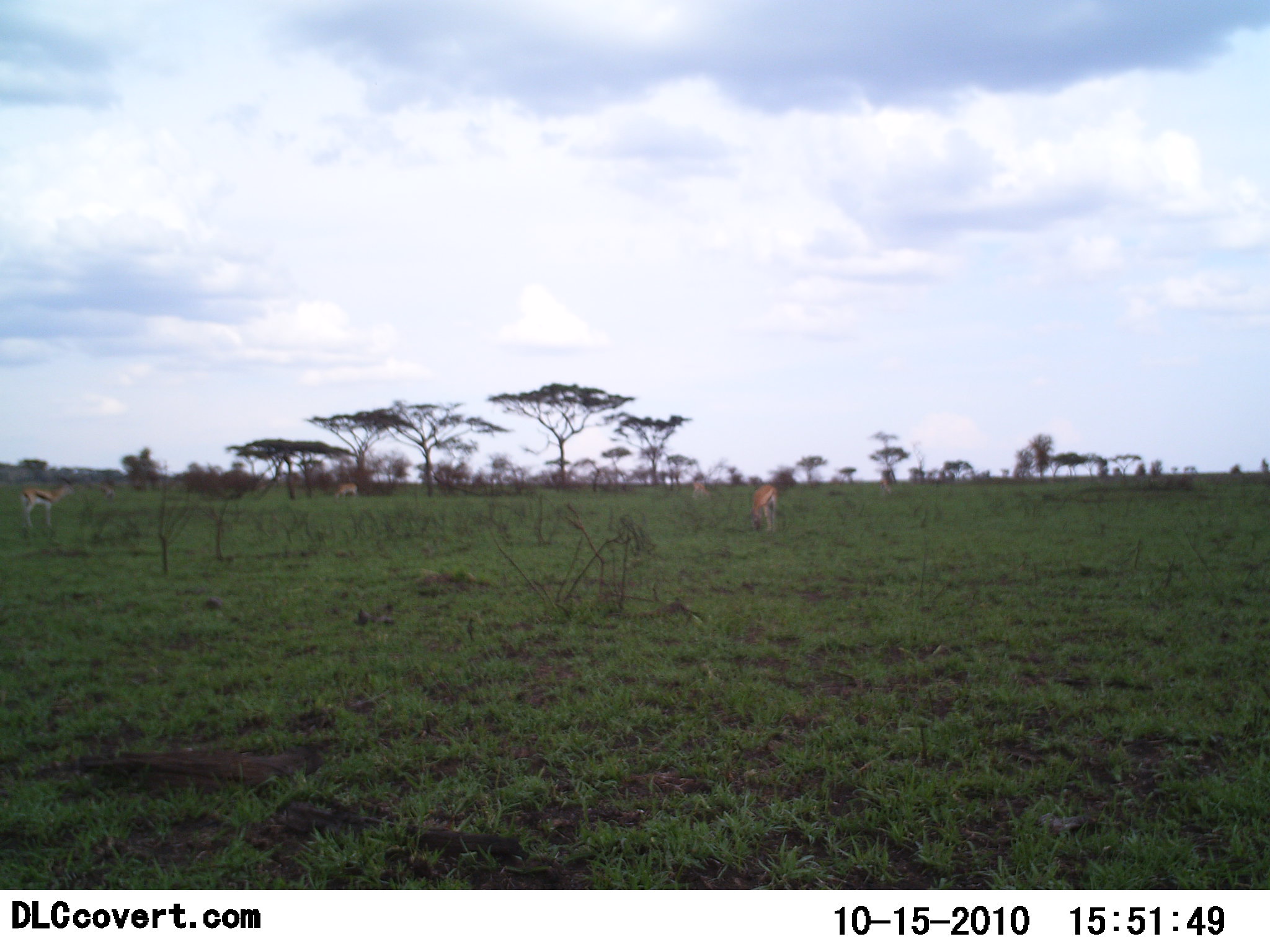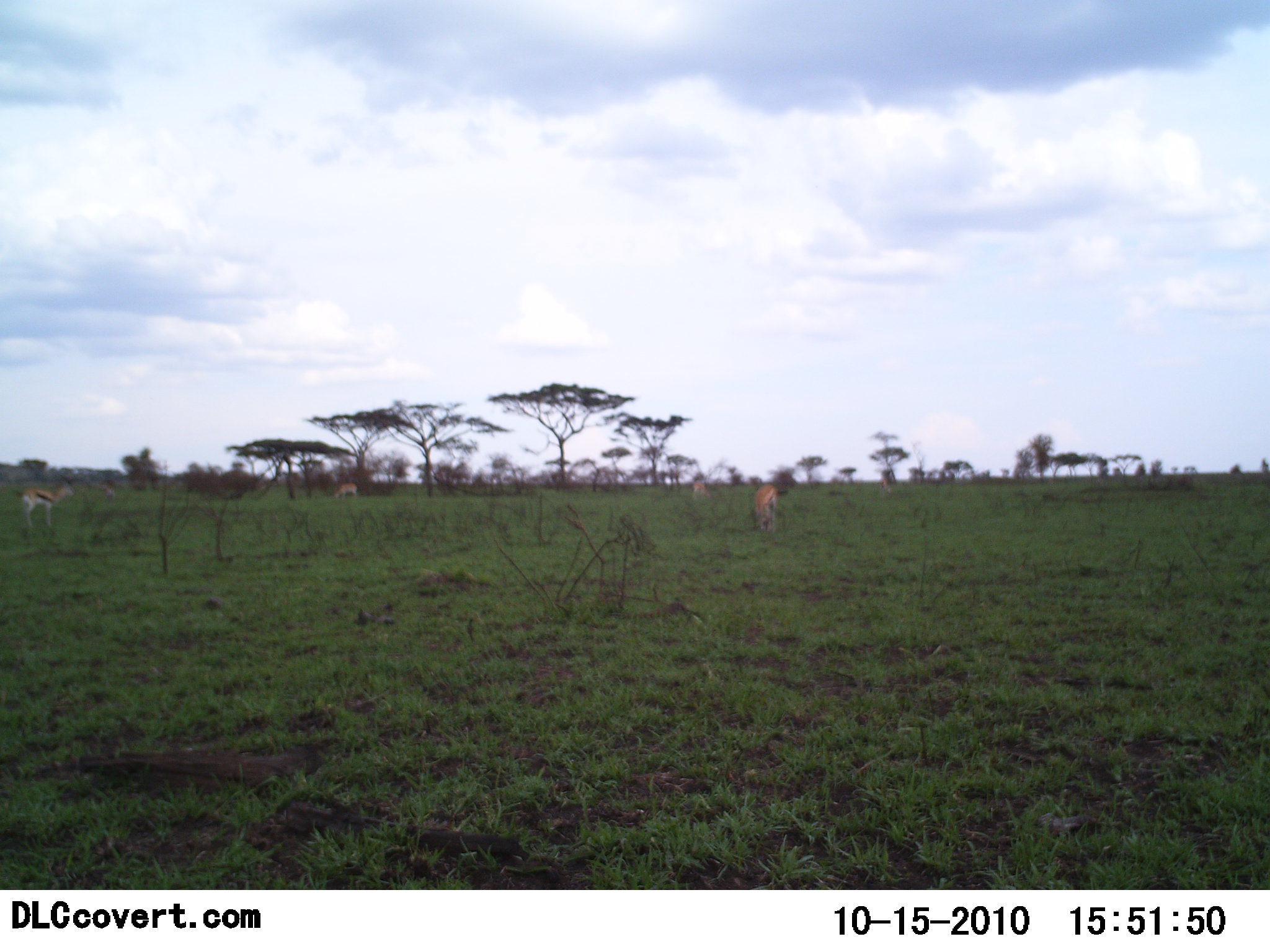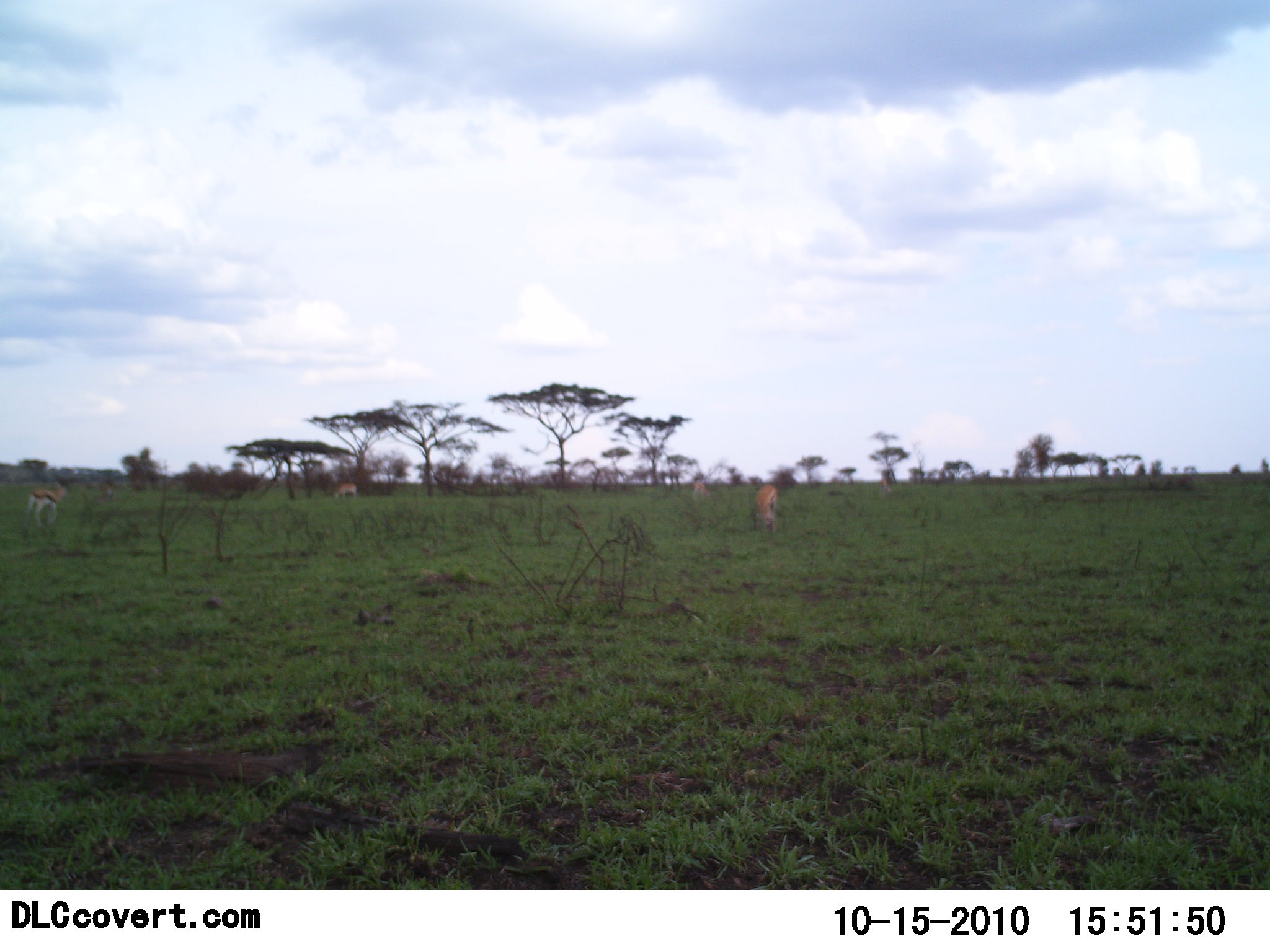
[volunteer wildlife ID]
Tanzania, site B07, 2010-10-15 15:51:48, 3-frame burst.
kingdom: Animalia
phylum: Chordata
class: Mammalia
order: Artiodactyla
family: Bovidae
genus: Eudorcas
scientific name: Eudorcas thomsonii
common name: thomson's gazelle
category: gazellethomsons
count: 2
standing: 87%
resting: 0%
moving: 9%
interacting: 0%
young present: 0%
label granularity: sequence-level